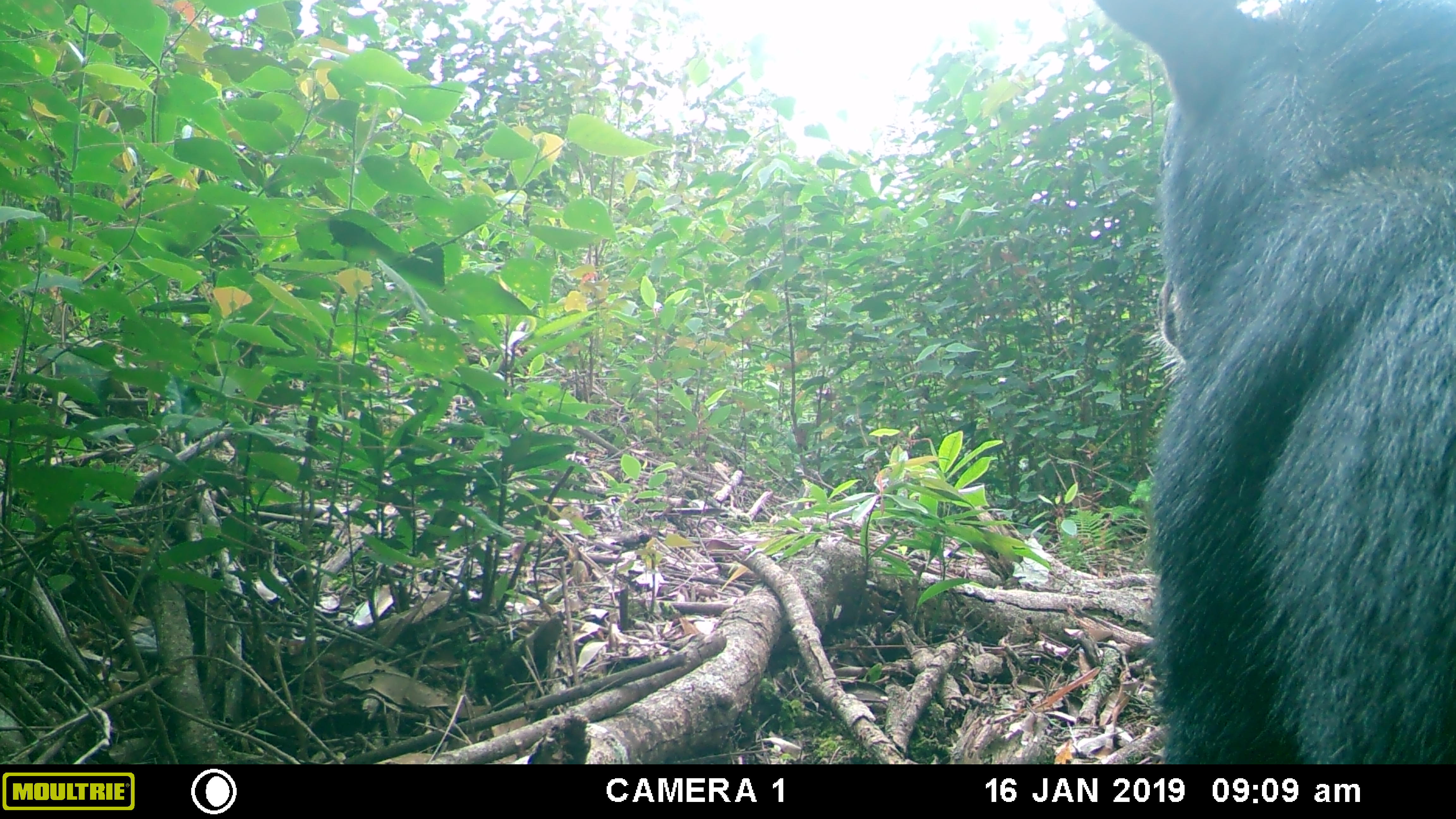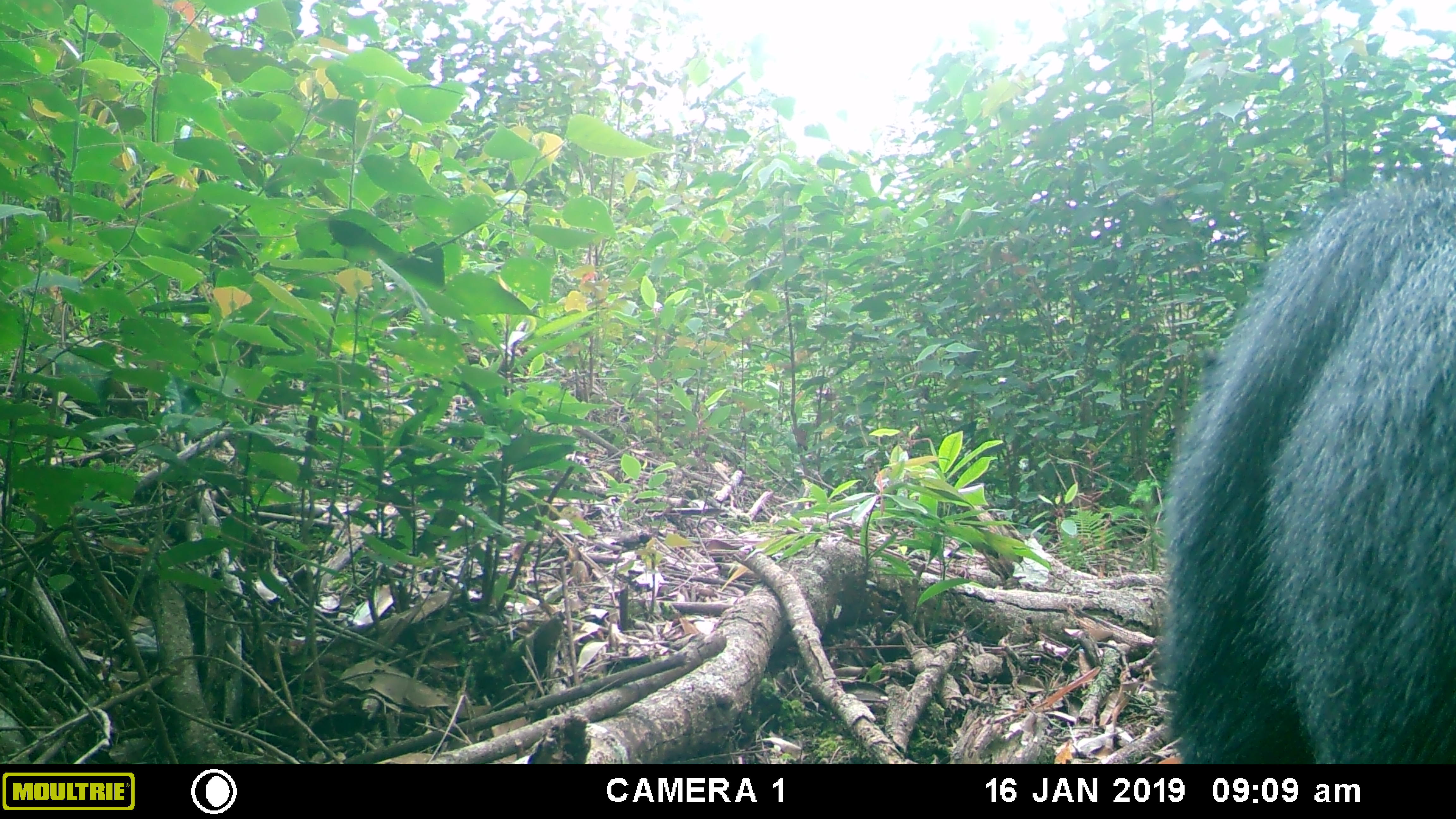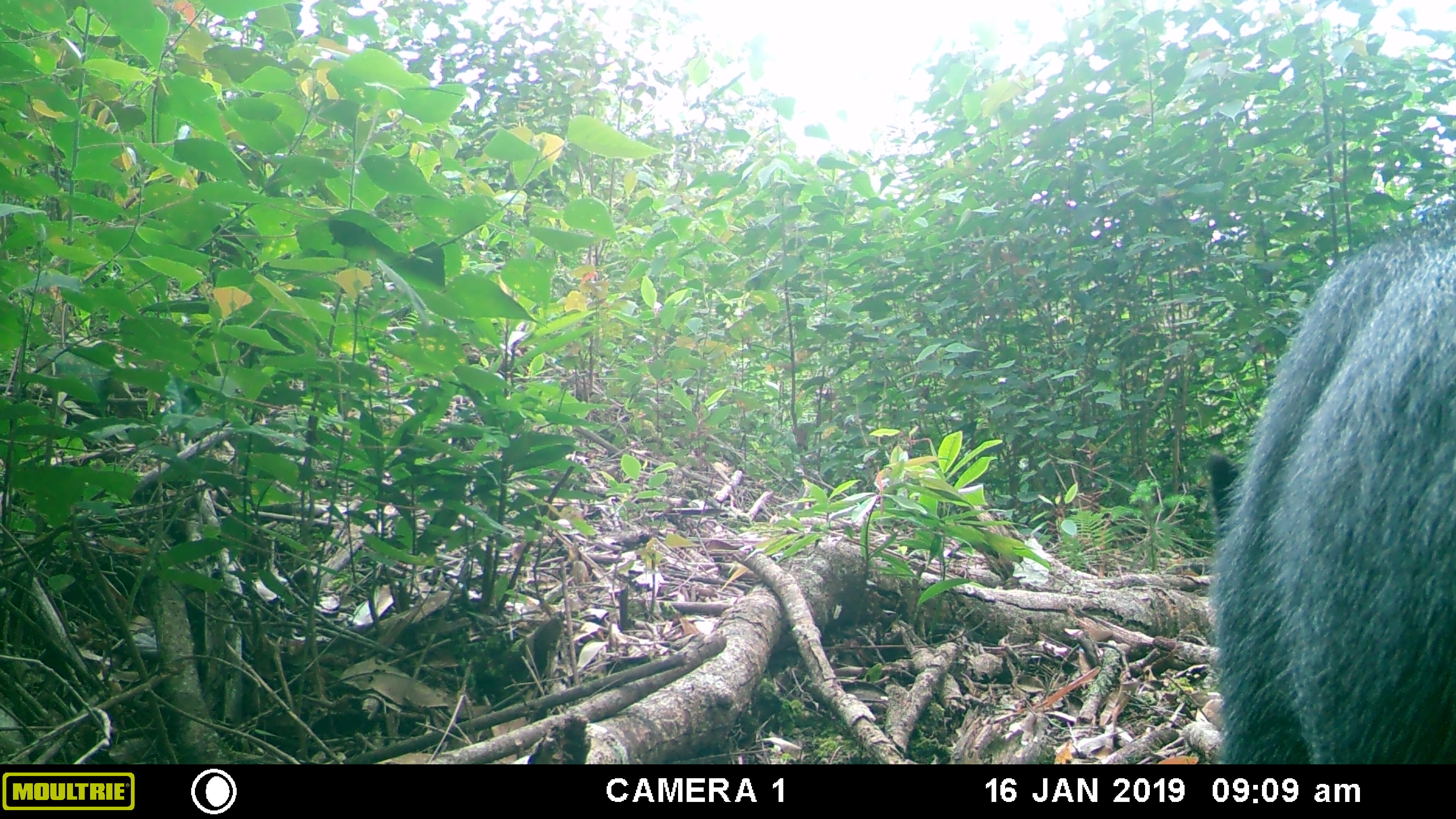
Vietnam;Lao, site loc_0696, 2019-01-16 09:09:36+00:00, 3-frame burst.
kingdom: Animalia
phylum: Chordata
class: Mammalia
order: Artiodactyla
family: Bovidae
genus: Capricornis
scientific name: Capricornis sumatraensis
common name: chinese serow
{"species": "chinese serow (Capricornis sumatraensis)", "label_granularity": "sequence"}